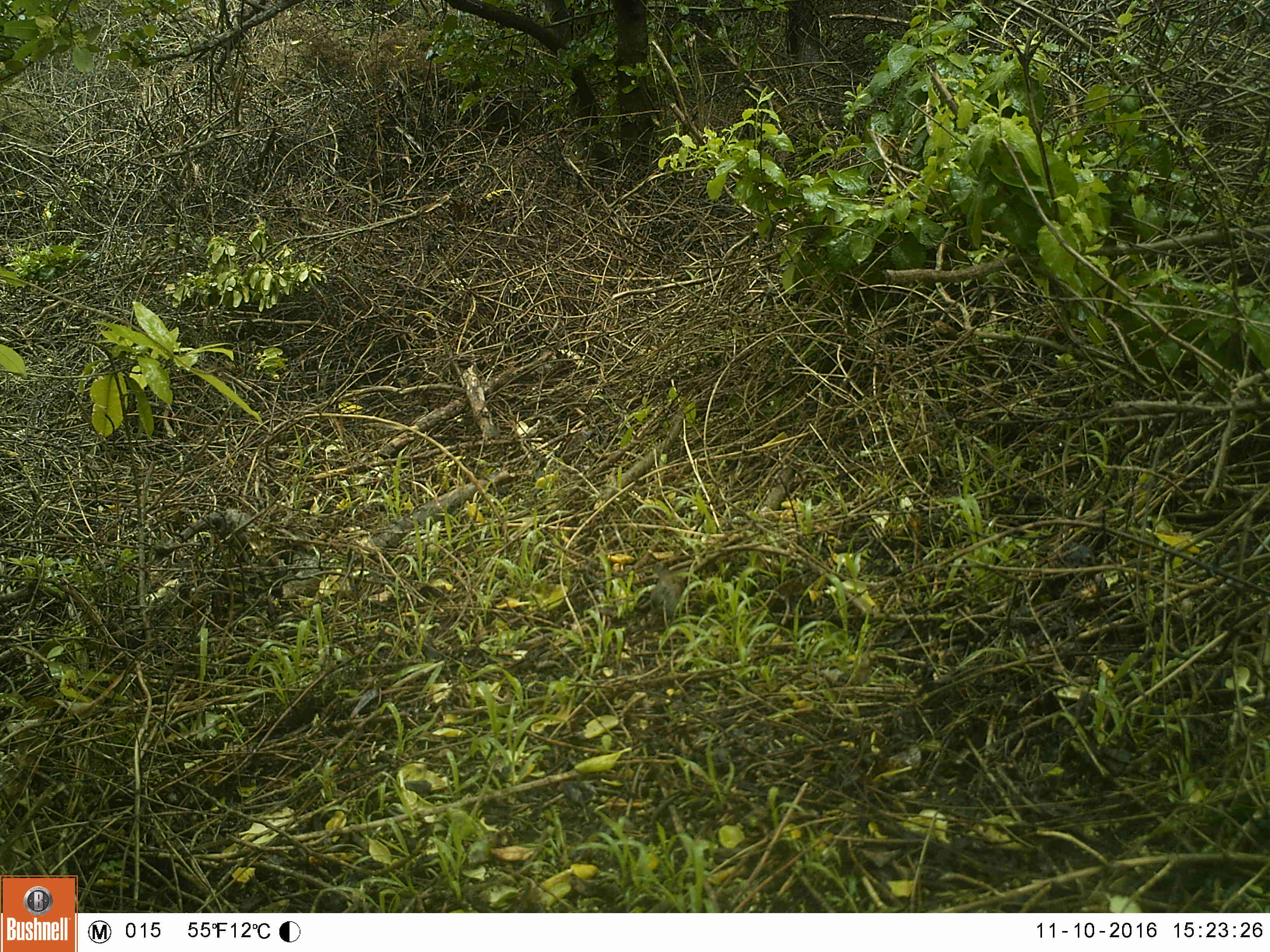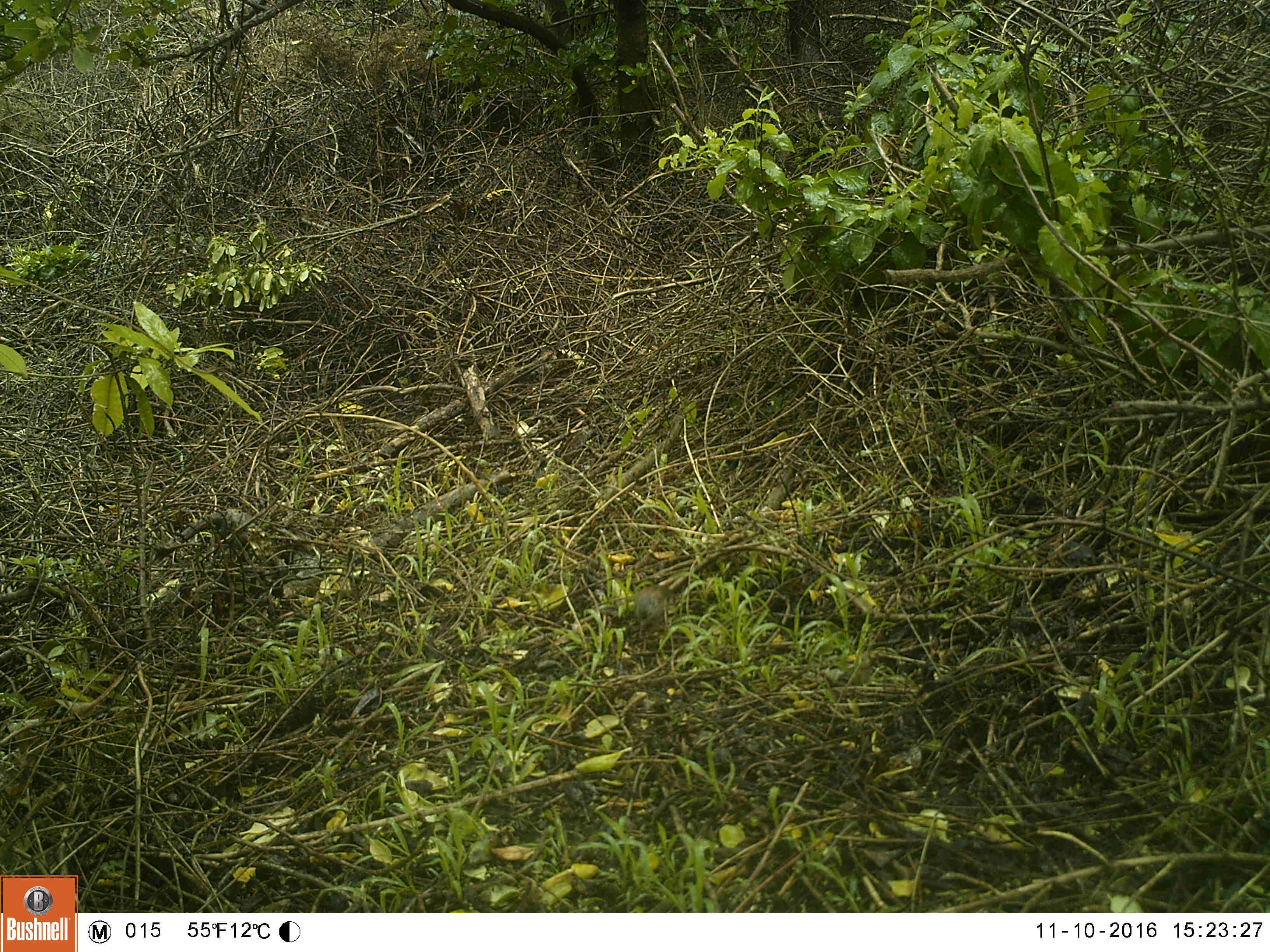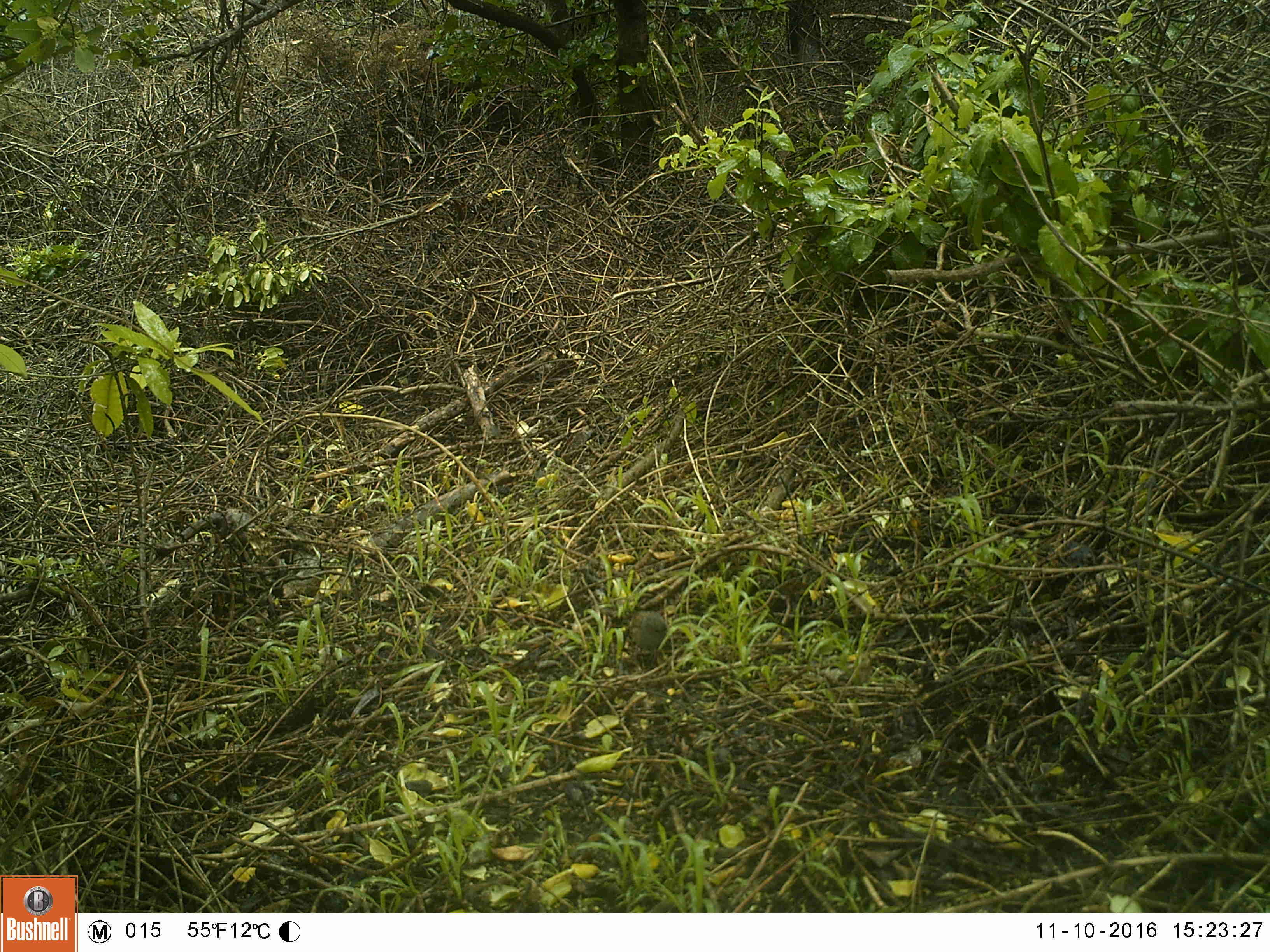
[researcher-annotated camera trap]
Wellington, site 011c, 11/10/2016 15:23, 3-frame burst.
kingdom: Animalia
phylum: Chordata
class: Aves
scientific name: Aves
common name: bird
Bird (Aves).